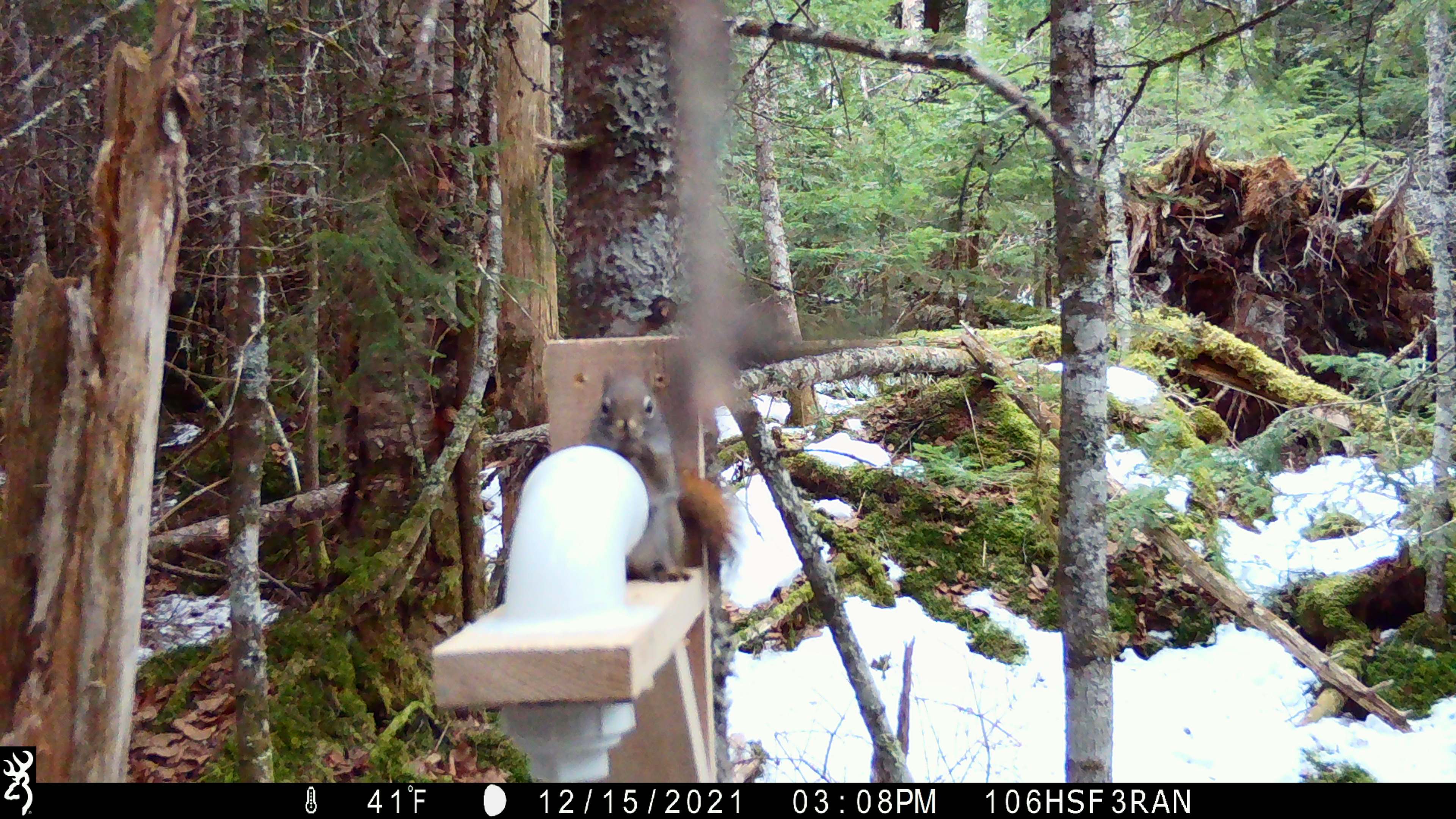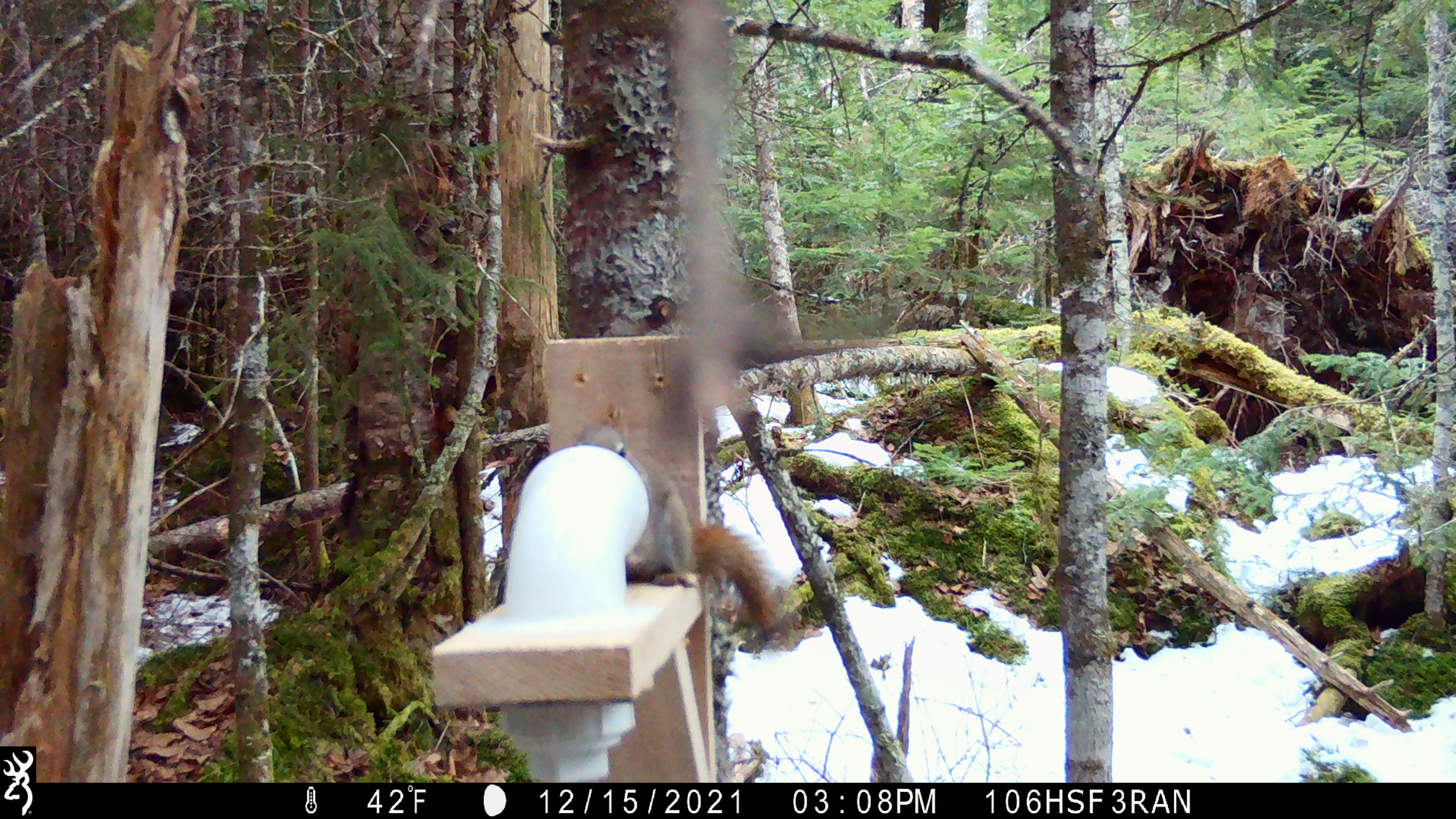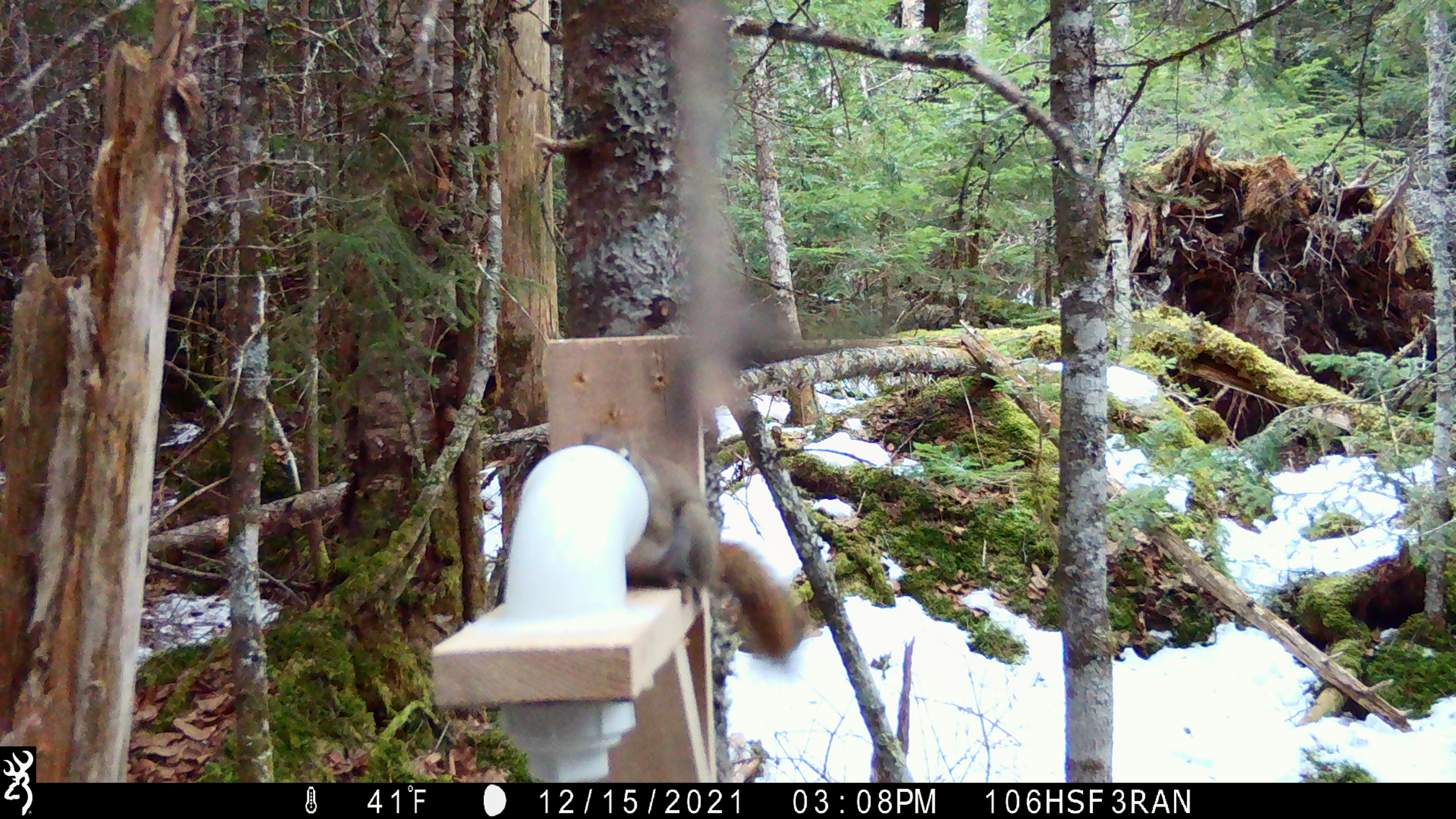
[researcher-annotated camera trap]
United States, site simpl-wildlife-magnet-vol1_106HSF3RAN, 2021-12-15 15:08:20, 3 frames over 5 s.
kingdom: Animalia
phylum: Chordata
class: Mammalia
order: Rodentia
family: Sciuridae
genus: Tamiasciurus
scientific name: Tamiasciurus hudsonicus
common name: red squirrel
Red squirrel (Tamiasciurus hudsonicus).